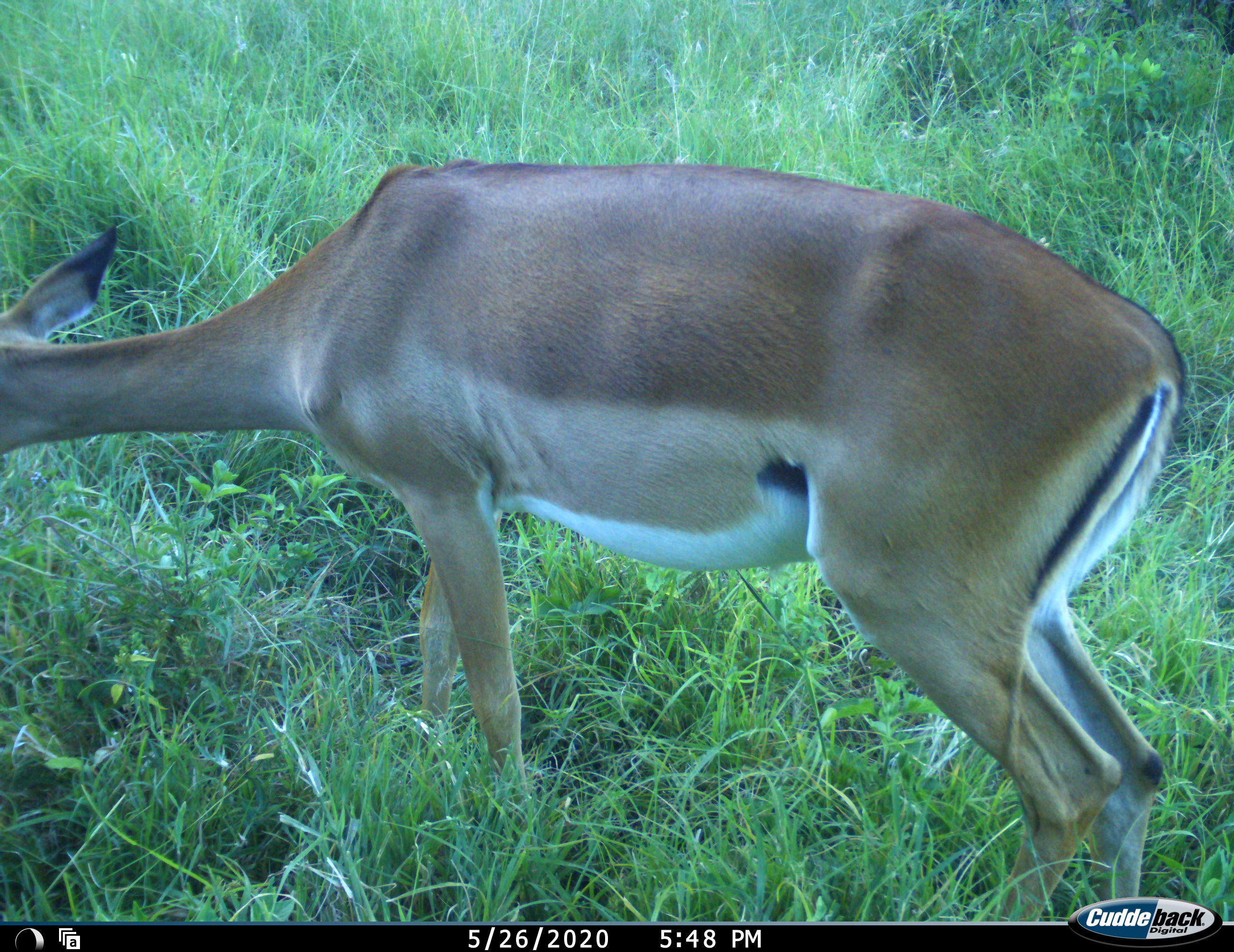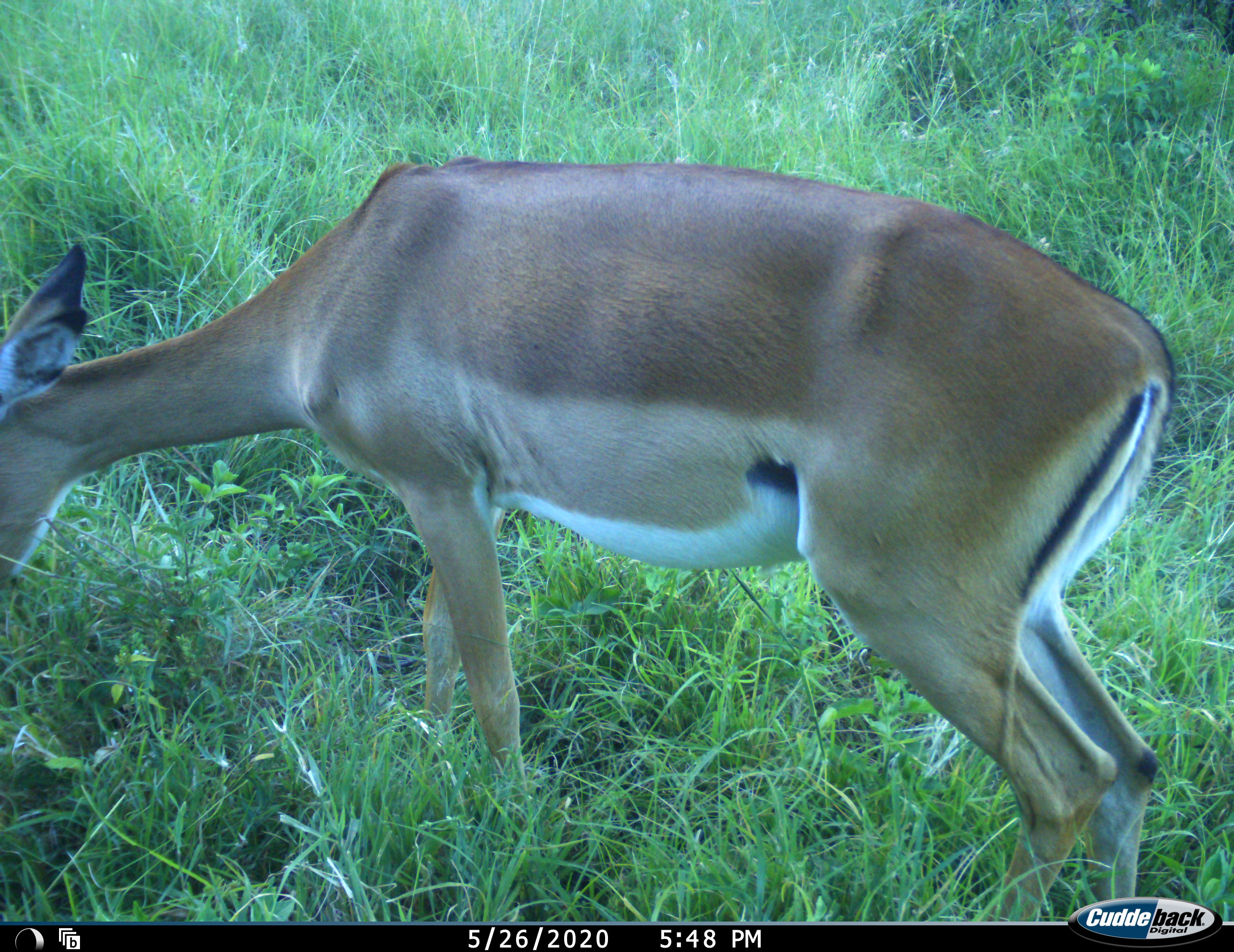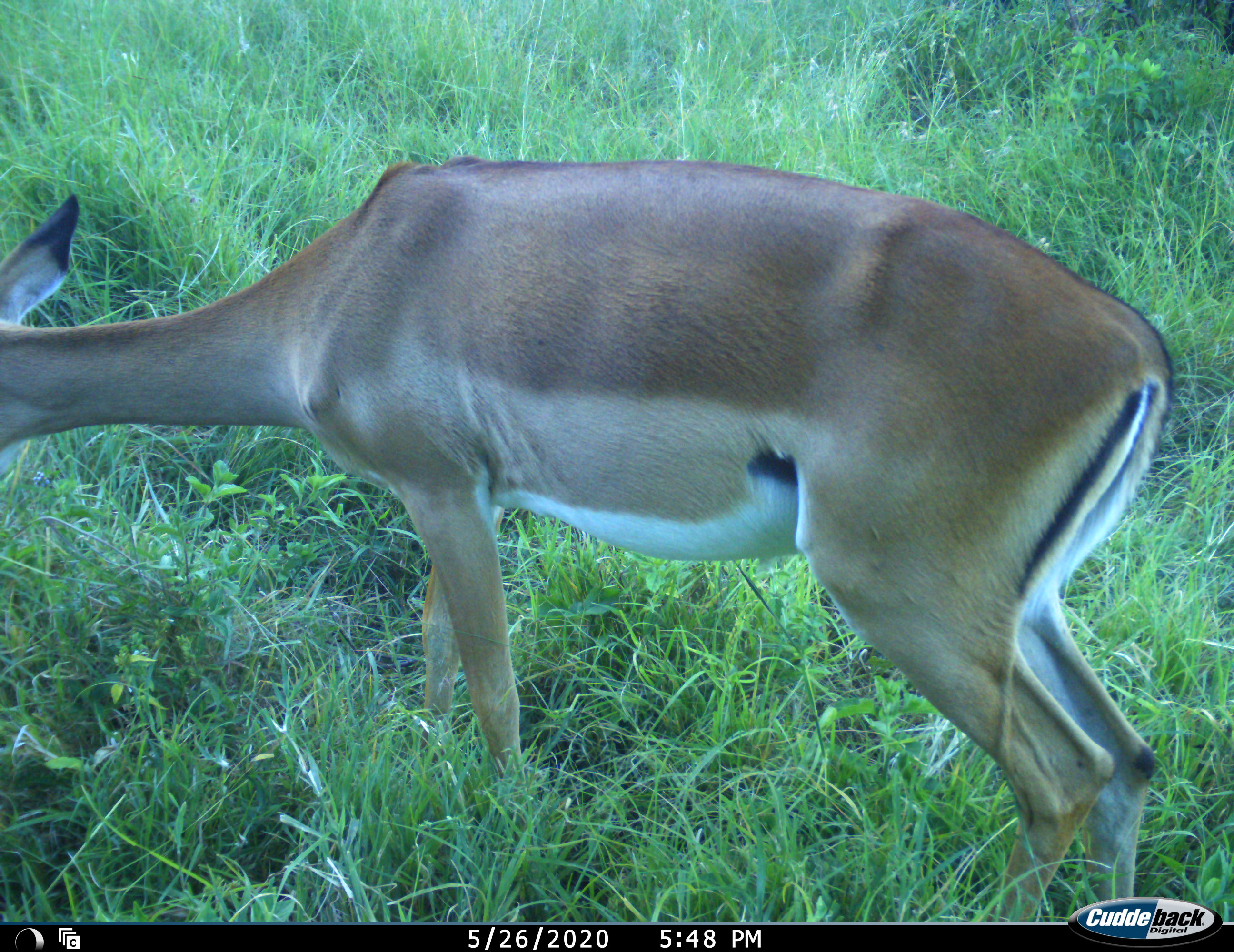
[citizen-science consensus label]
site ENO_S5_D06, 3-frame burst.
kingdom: Animalia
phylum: Chordata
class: Mammalia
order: Artiodactyla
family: Bovidae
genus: Aepyceros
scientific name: Aepyceros melampus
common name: impala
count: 1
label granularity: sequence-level